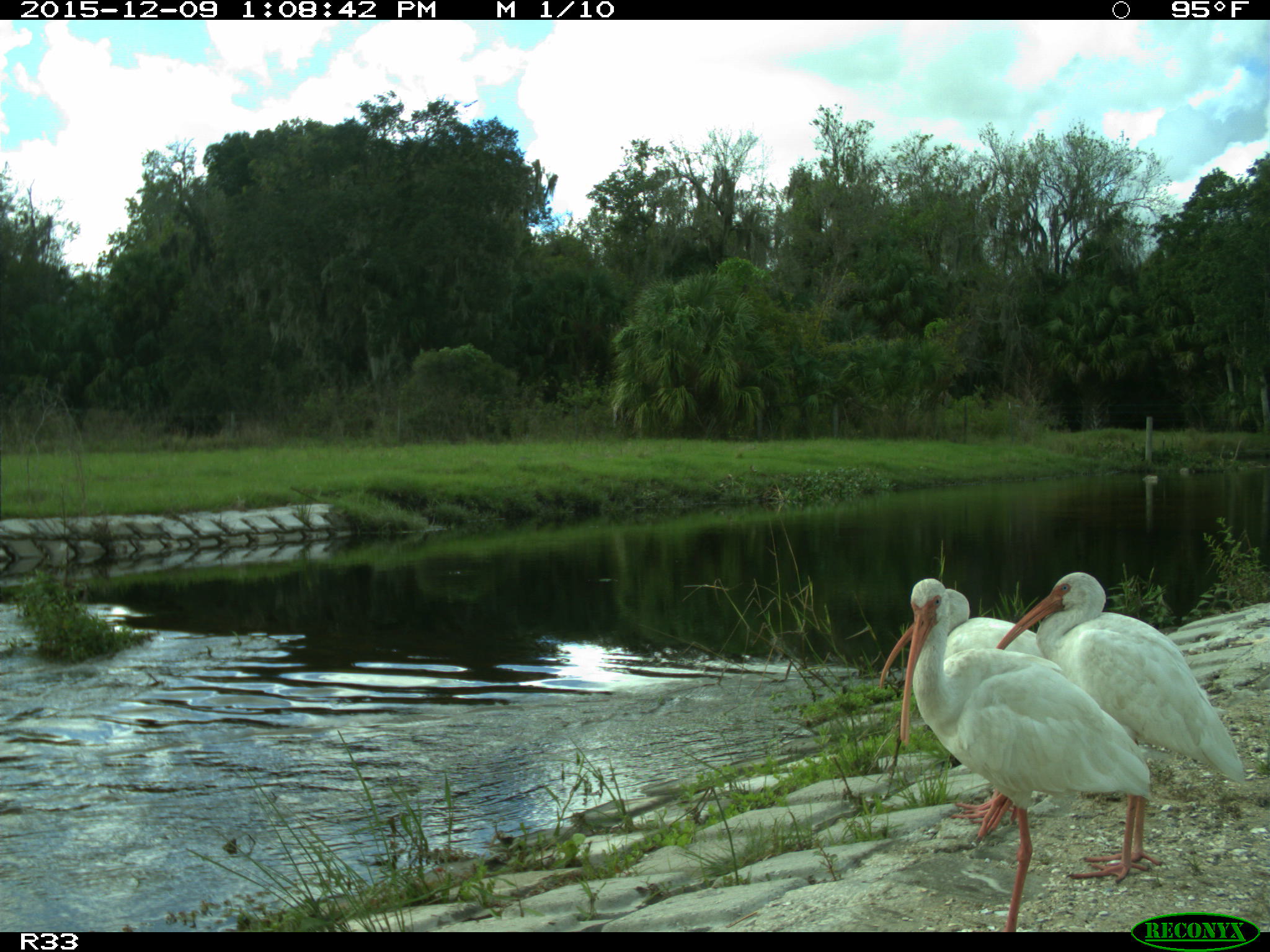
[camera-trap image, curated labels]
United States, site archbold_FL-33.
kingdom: Animalia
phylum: Chordata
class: Aves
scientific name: Aves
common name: birds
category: unidentified bird